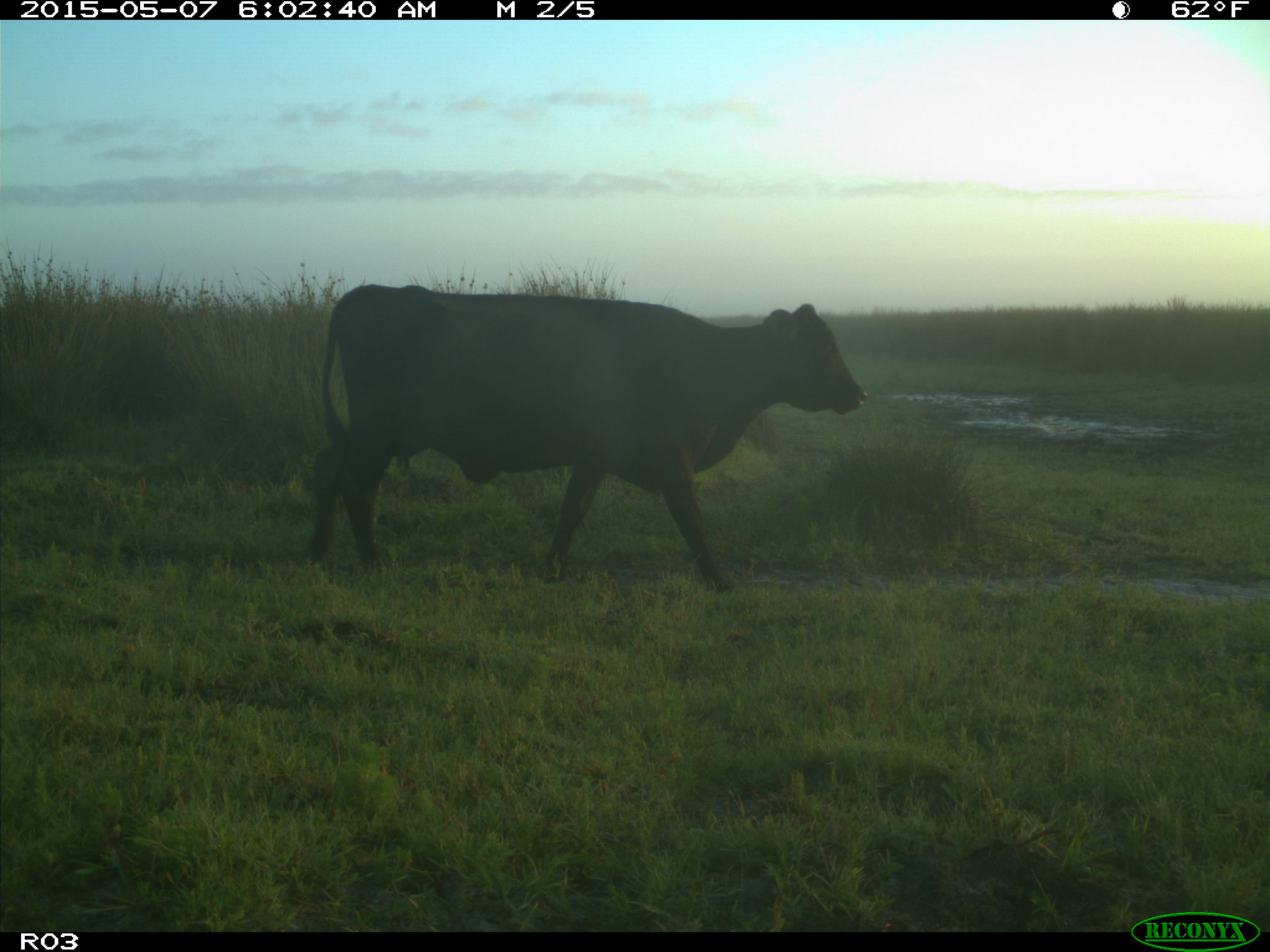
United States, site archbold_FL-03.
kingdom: Animalia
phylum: Chordata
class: Mammalia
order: Artiodactyla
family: Bovidae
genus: Bos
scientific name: Bos taurus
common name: domestic cow